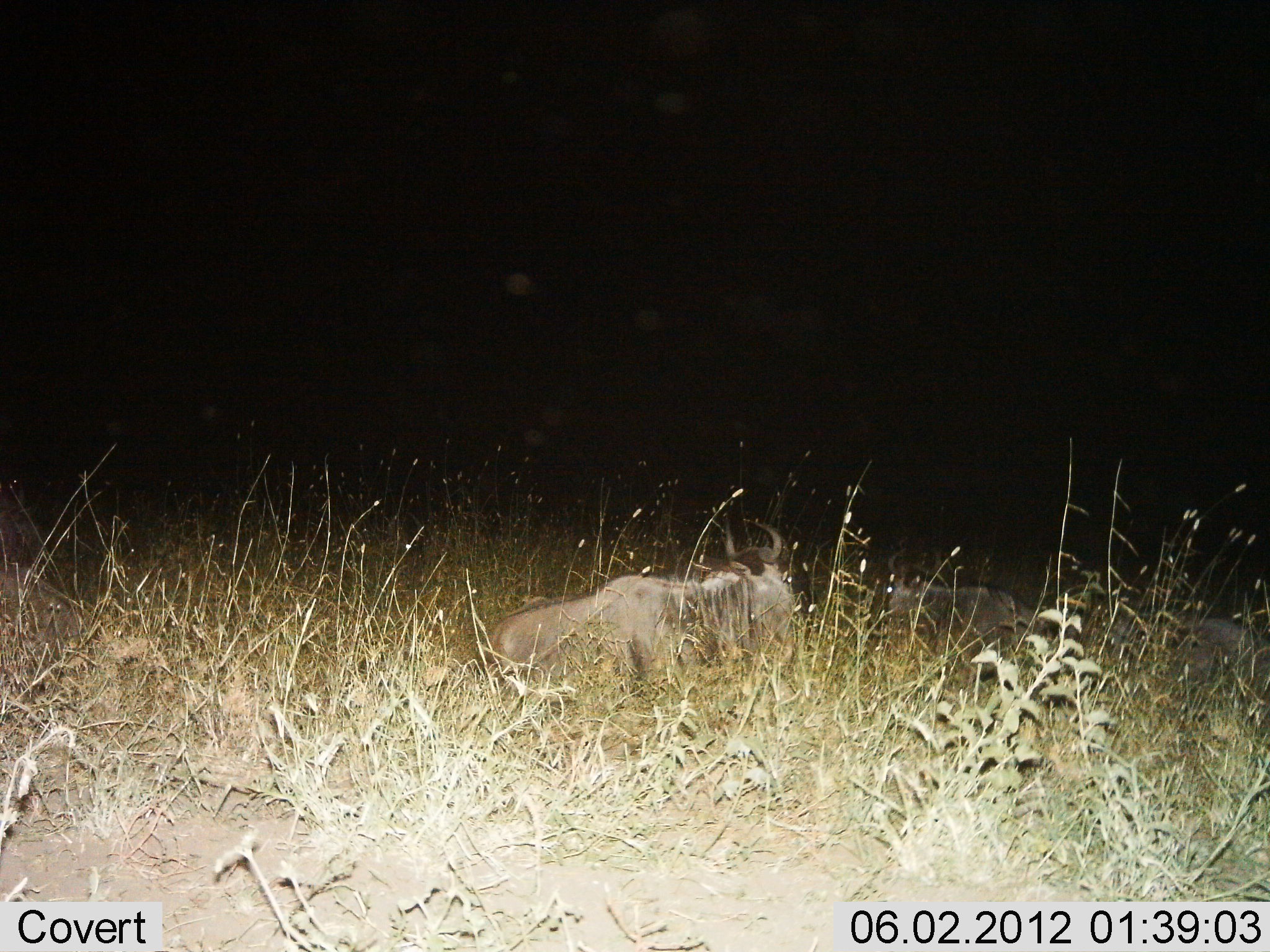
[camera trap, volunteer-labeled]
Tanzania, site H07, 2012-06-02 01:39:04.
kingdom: Animalia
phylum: Chordata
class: Mammalia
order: Artiodactyla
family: Bovidae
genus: Connochaetes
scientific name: Connochaetes taurinus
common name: blue wildebeest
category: wildebeest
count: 3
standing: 0%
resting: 100%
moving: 0%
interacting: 0%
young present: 0%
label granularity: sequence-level